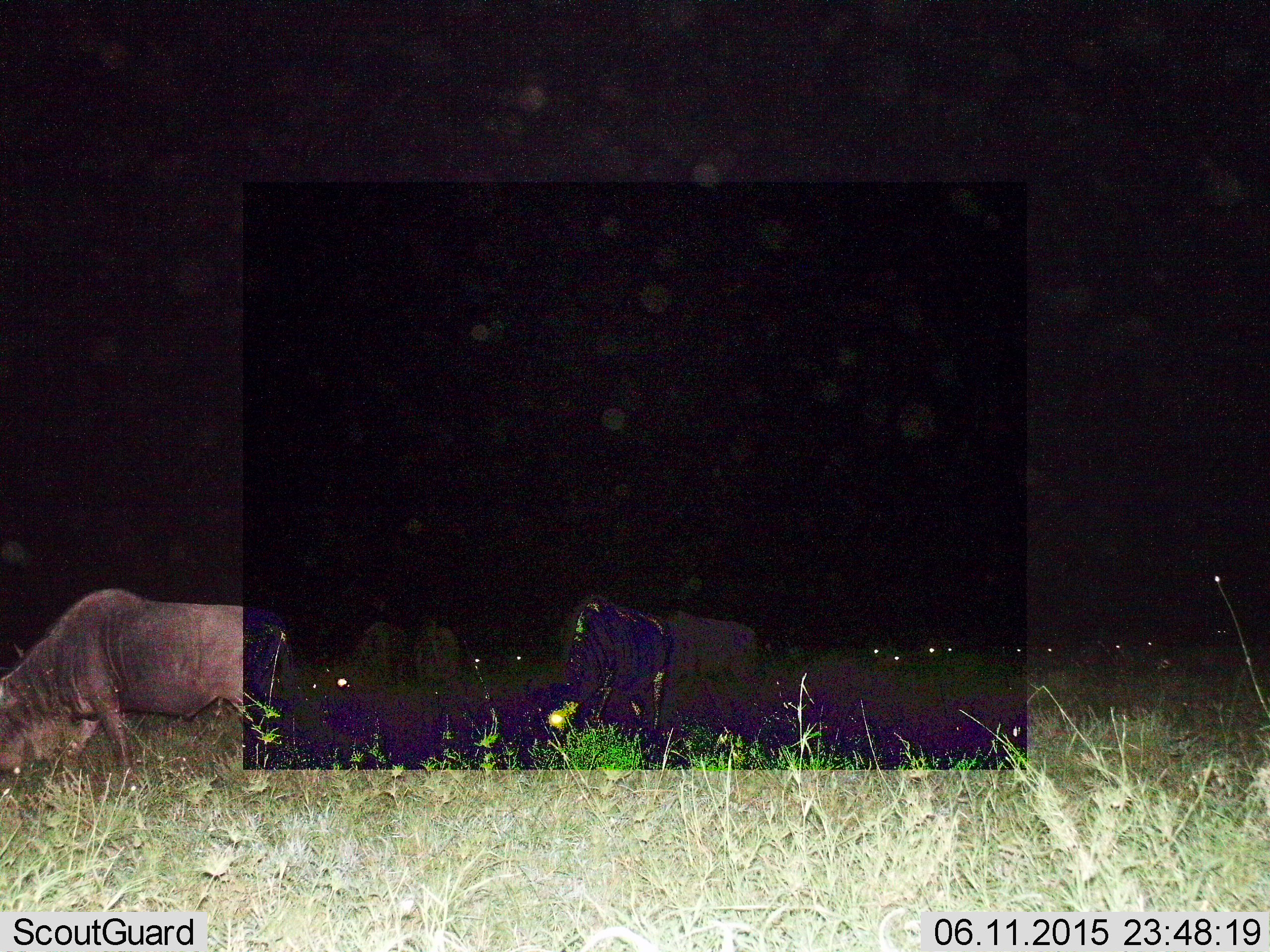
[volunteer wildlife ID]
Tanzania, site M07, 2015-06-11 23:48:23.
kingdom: Animalia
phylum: Chordata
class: Mammalia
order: Artiodactyla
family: Bovidae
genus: Connochaetes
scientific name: Connochaetes taurinus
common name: blue wildebeest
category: wildebeest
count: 11-50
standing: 60%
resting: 40%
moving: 20%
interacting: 10%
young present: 0%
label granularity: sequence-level